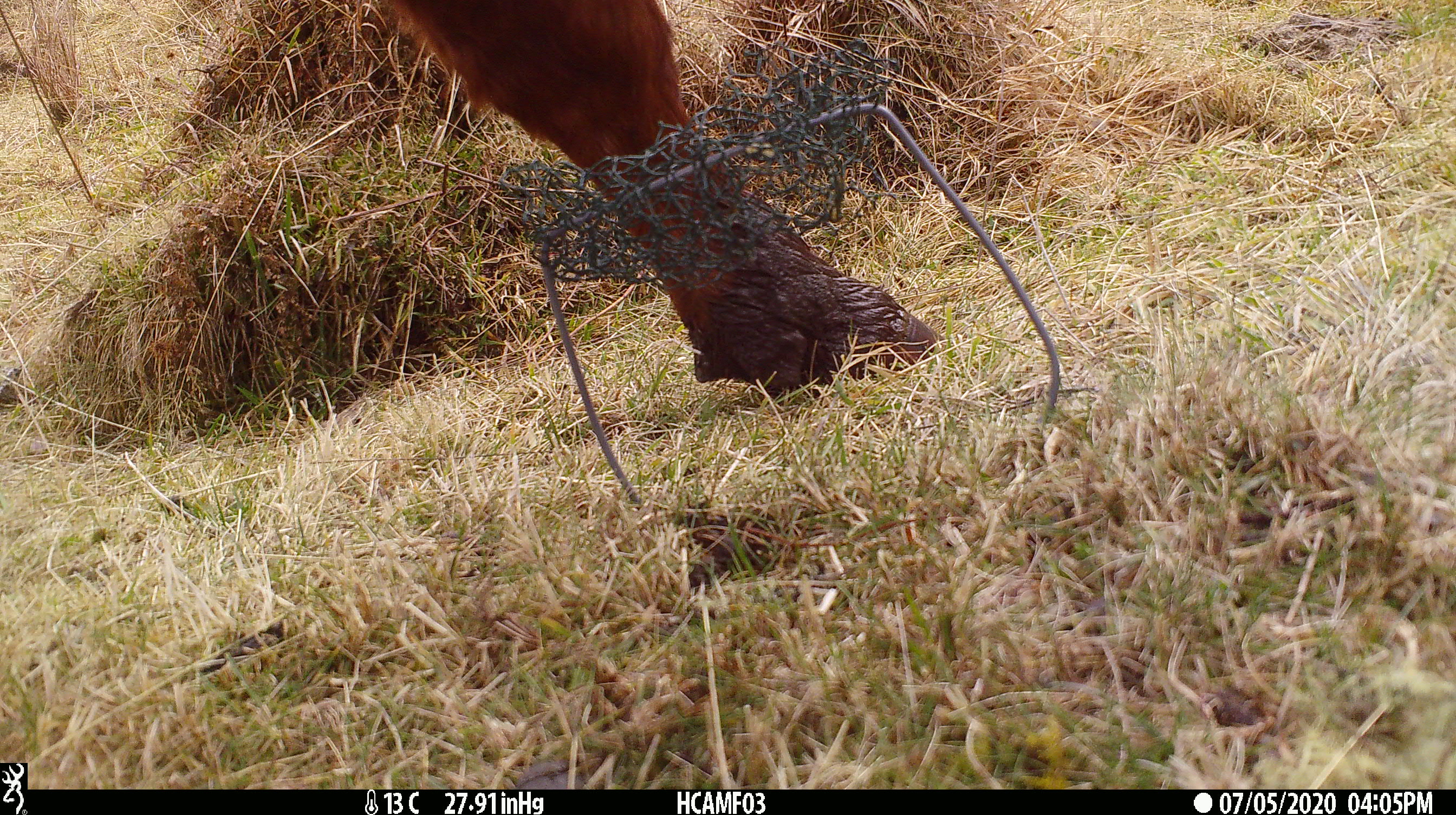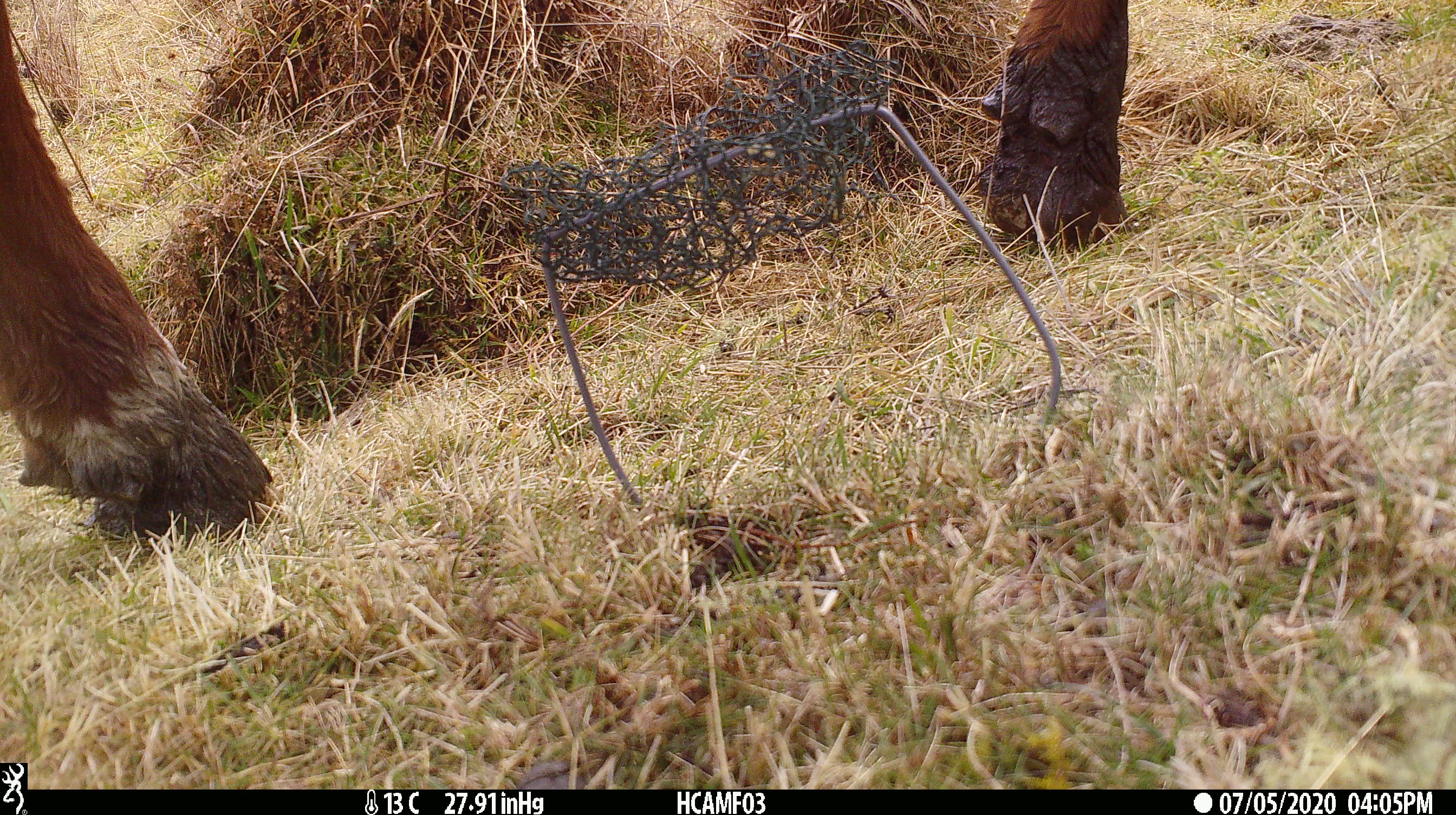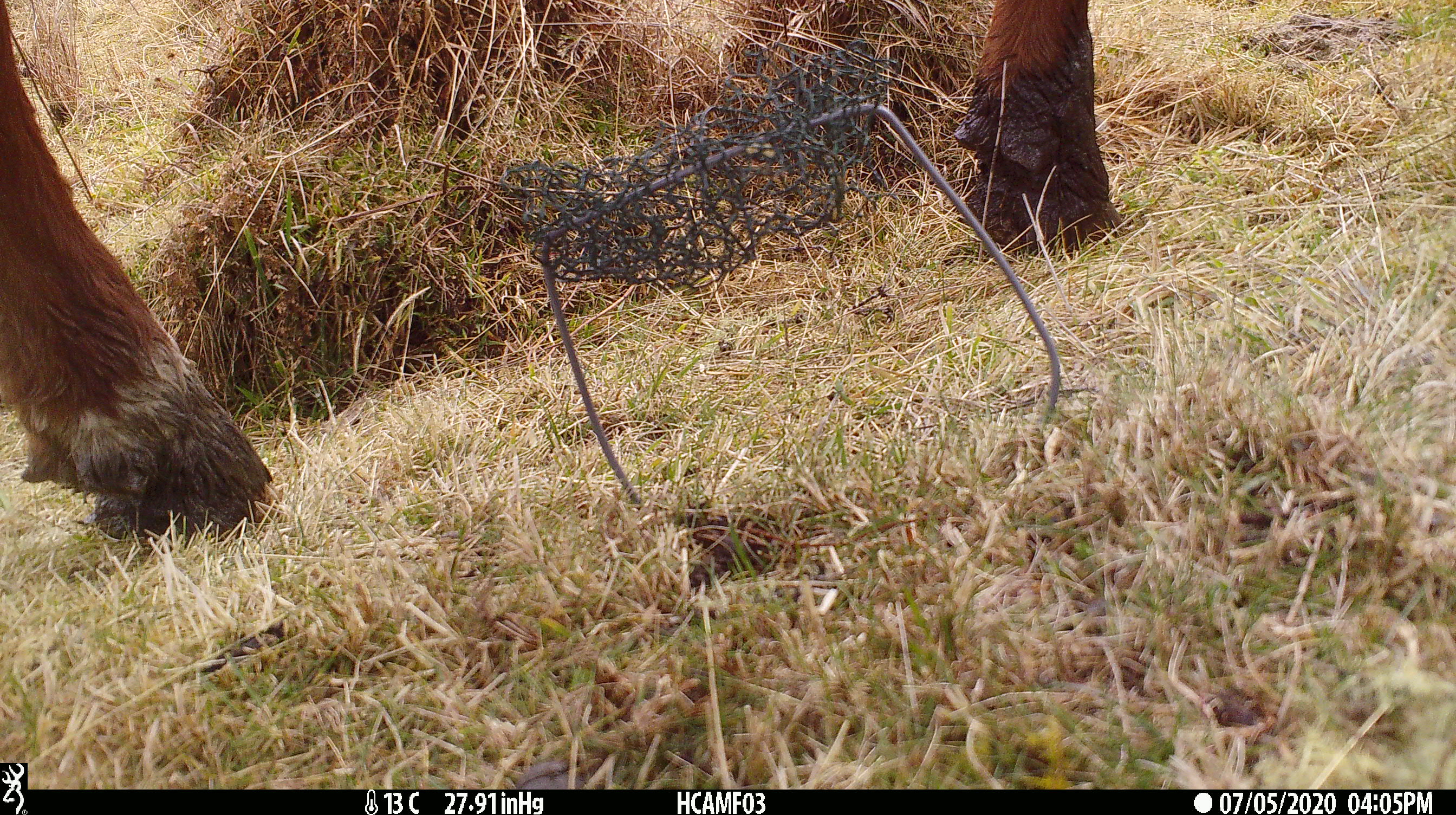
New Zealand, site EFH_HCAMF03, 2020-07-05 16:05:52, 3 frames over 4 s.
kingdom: Animalia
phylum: Chordata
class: Mammalia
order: Artiodactyla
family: Bovidae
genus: Bos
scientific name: Bos taurus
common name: domestic cow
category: cow